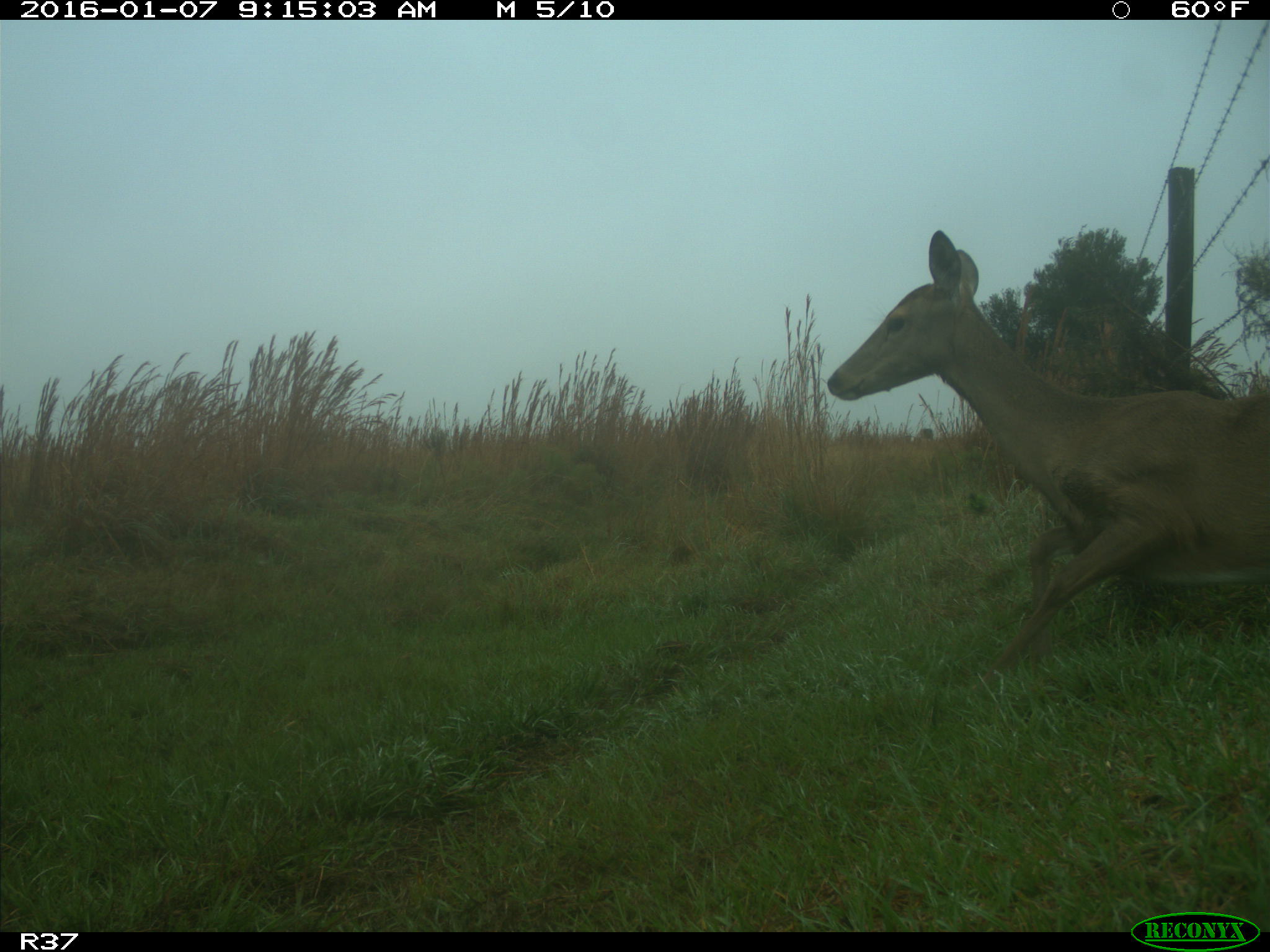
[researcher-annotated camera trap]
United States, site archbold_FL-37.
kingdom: Animalia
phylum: Chordata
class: Mammalia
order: Artiodactyla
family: Cervidae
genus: Odocoileus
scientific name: Odocoileus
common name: deer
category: unidentified deer